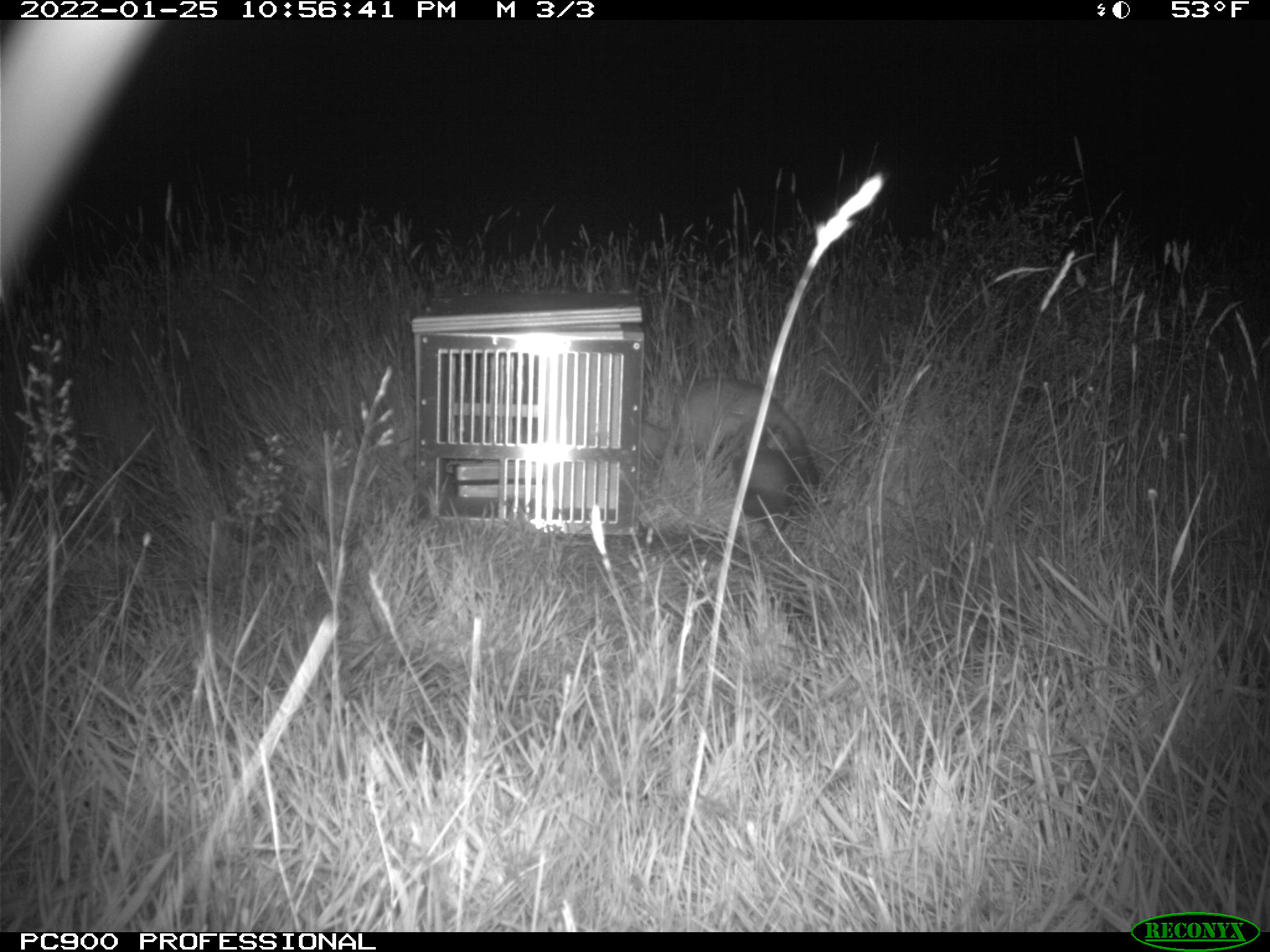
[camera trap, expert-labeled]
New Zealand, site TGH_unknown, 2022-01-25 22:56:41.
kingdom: Animalia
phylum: Chordata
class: Mammalia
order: Carnivora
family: Mustelidae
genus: Mustela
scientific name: Mustela furo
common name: ferret